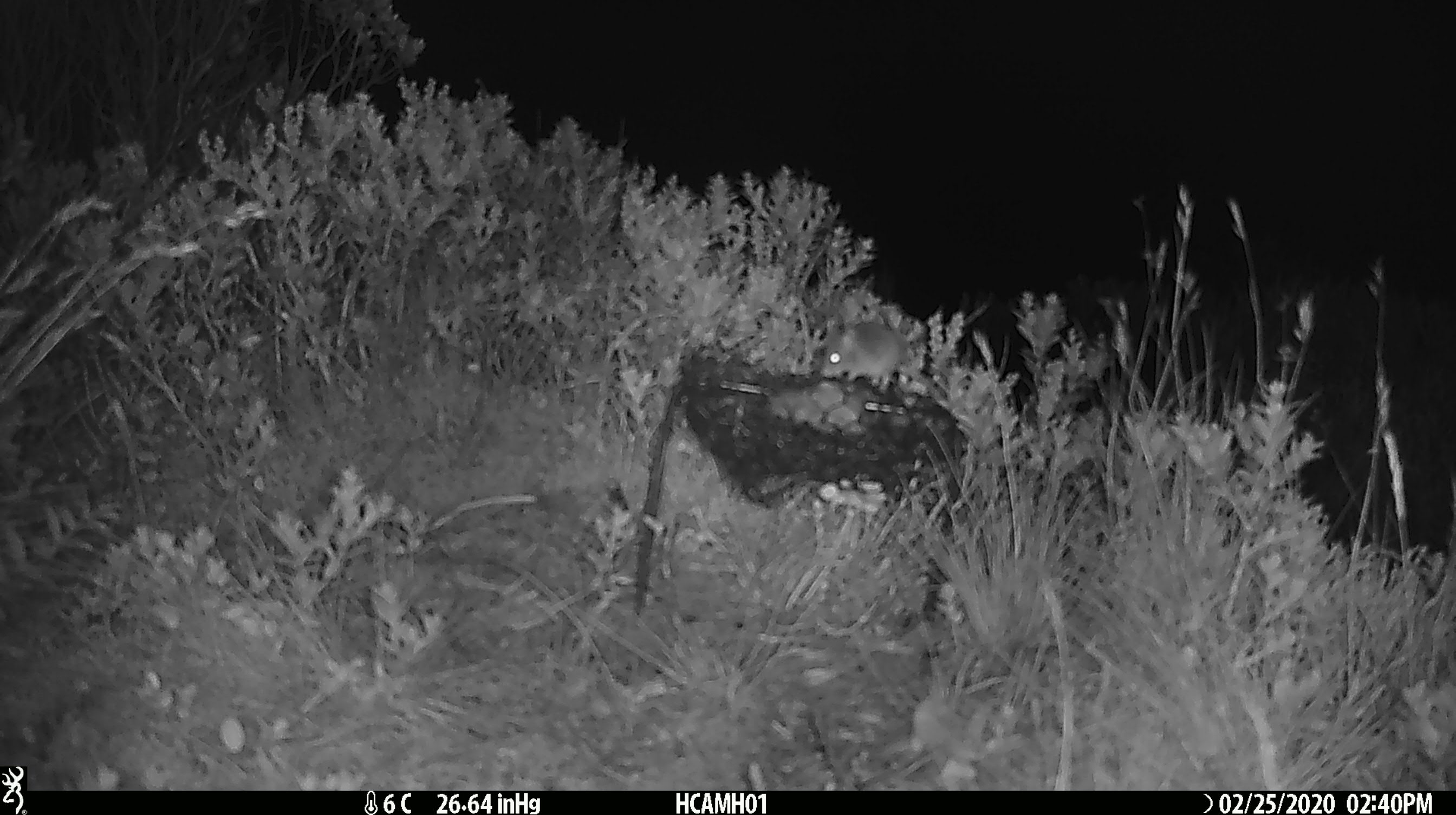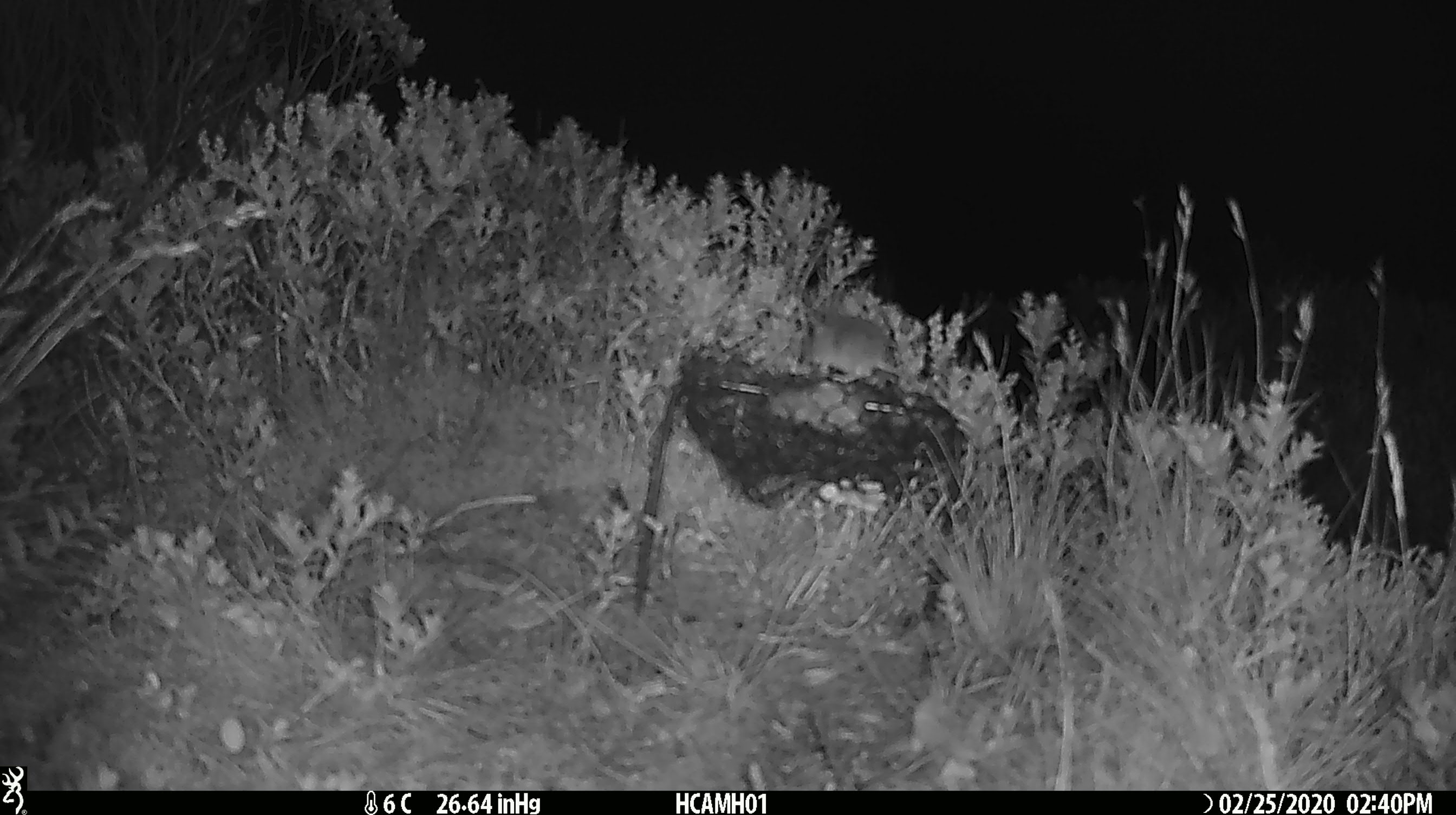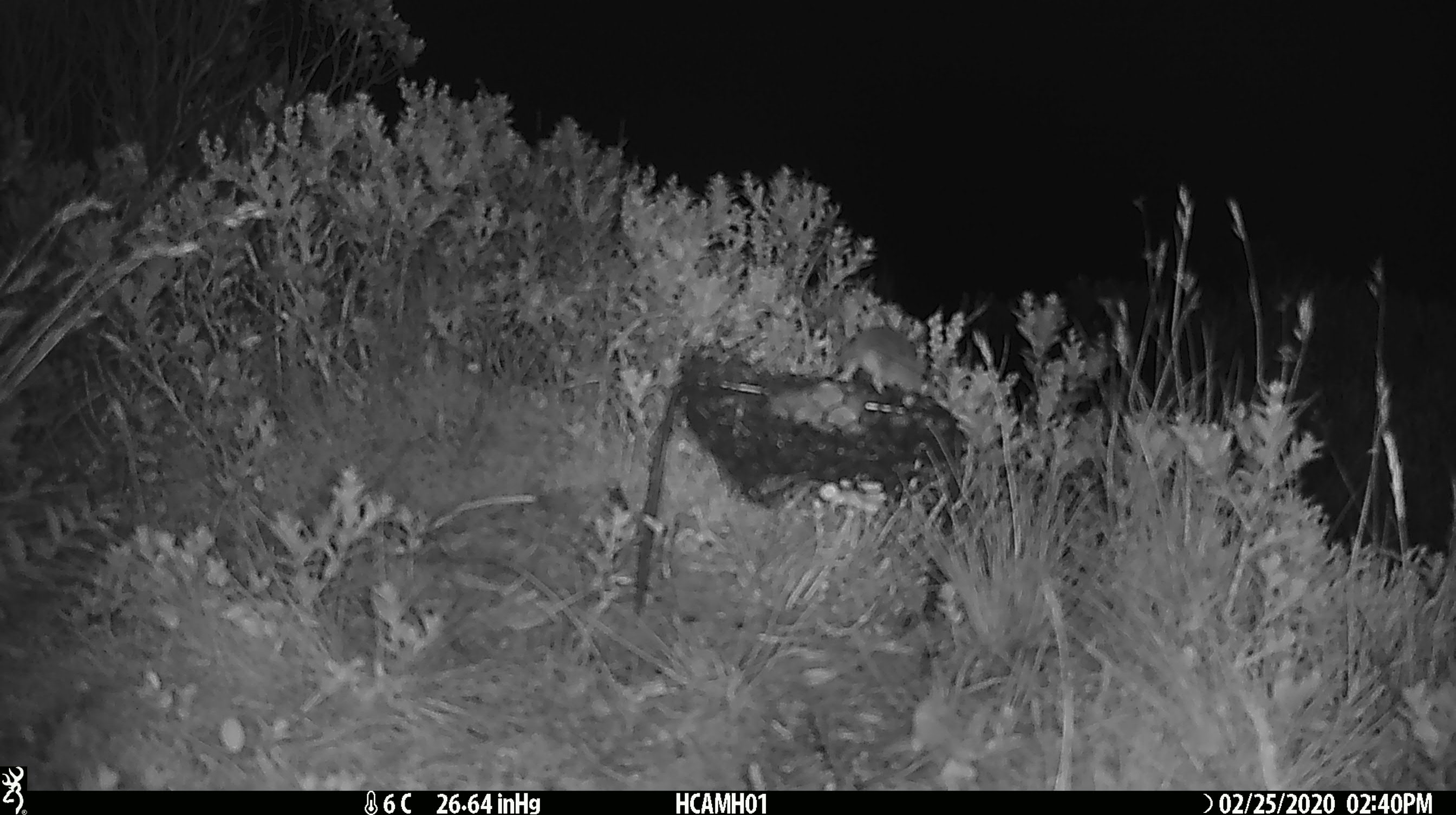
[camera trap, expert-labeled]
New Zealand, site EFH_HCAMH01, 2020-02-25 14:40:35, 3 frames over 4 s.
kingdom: Animalia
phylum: Chordata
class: Mammalia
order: Rodentia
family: Muridae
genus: Mus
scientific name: Mus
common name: mouse